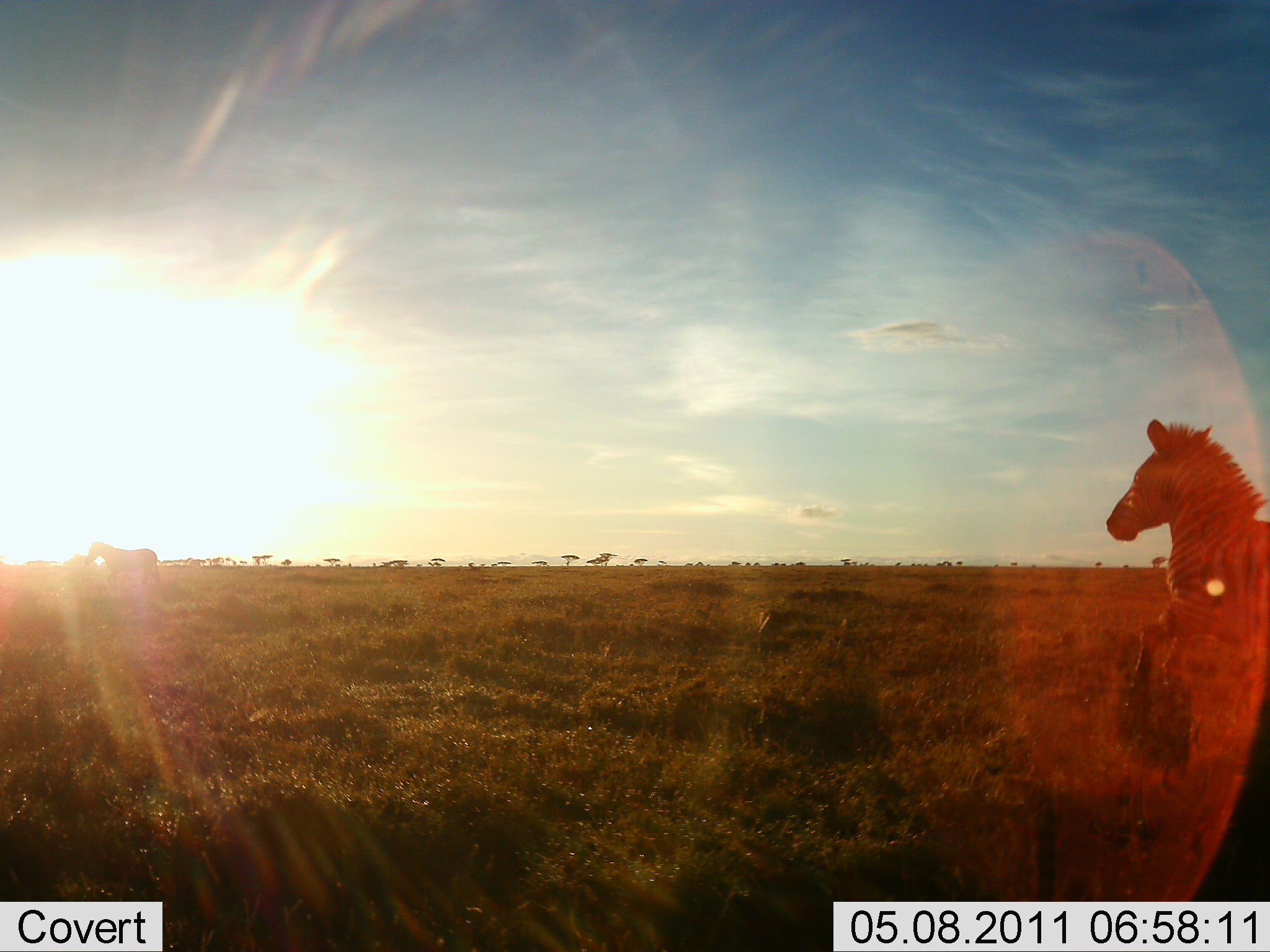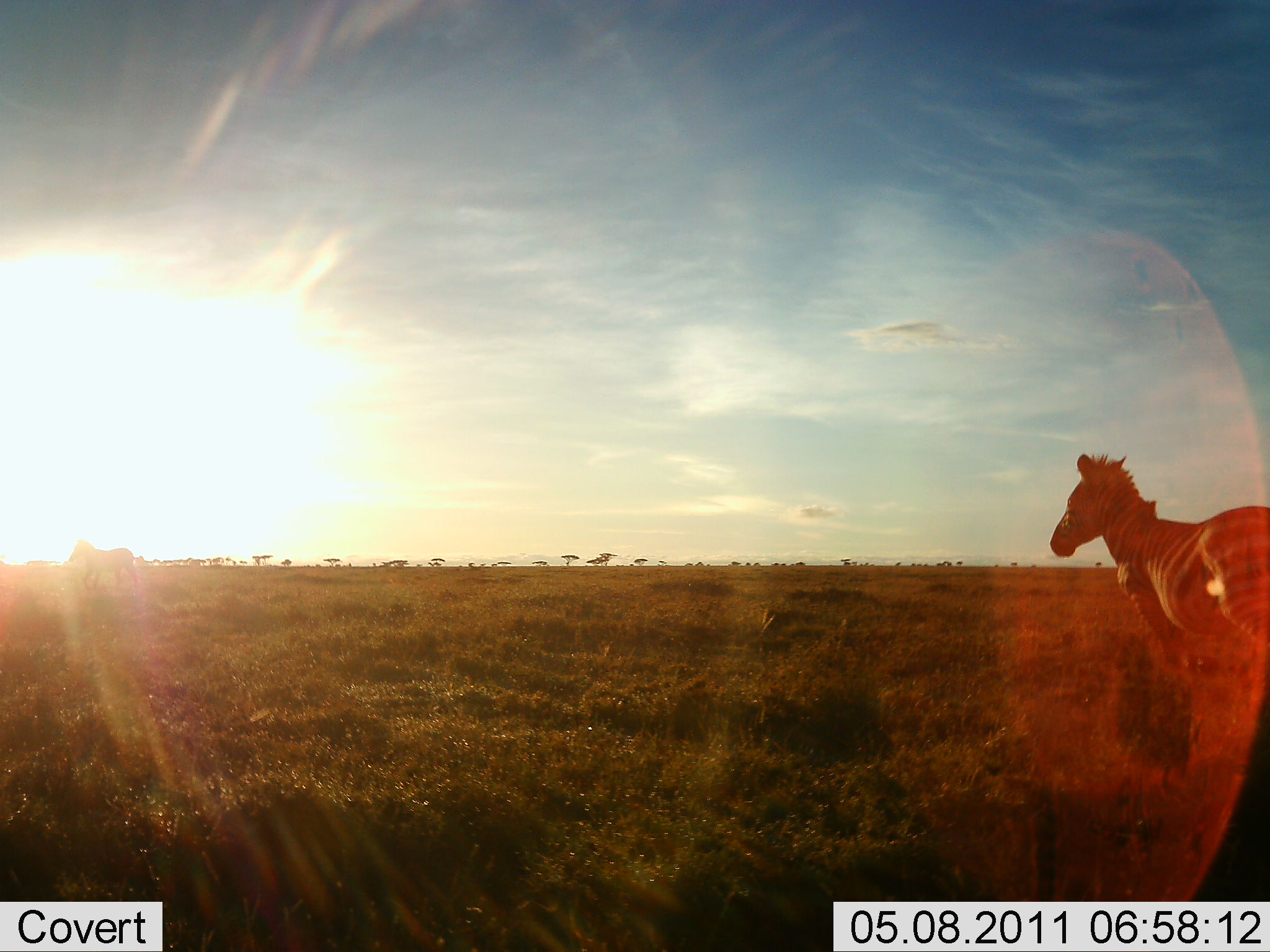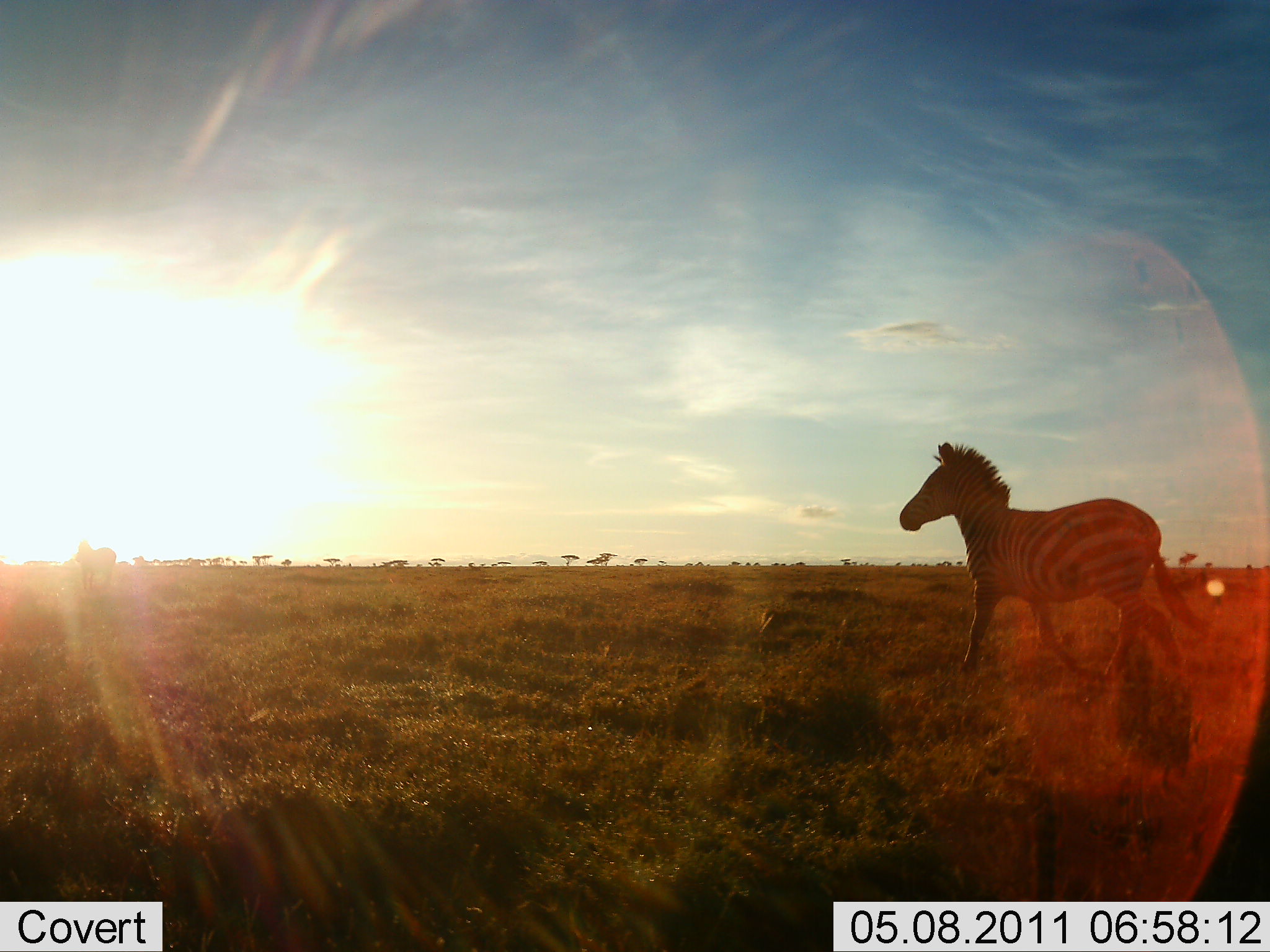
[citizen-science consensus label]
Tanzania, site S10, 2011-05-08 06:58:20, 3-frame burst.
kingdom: Animalia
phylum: Chordata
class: Mammalia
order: Perissodactyla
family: Equidae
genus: Equus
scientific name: Equus quagga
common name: plains zebra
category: zebra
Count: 2.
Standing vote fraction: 10%.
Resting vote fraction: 0%.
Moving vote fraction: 100%.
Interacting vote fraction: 0%.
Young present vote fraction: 0%.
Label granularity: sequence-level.